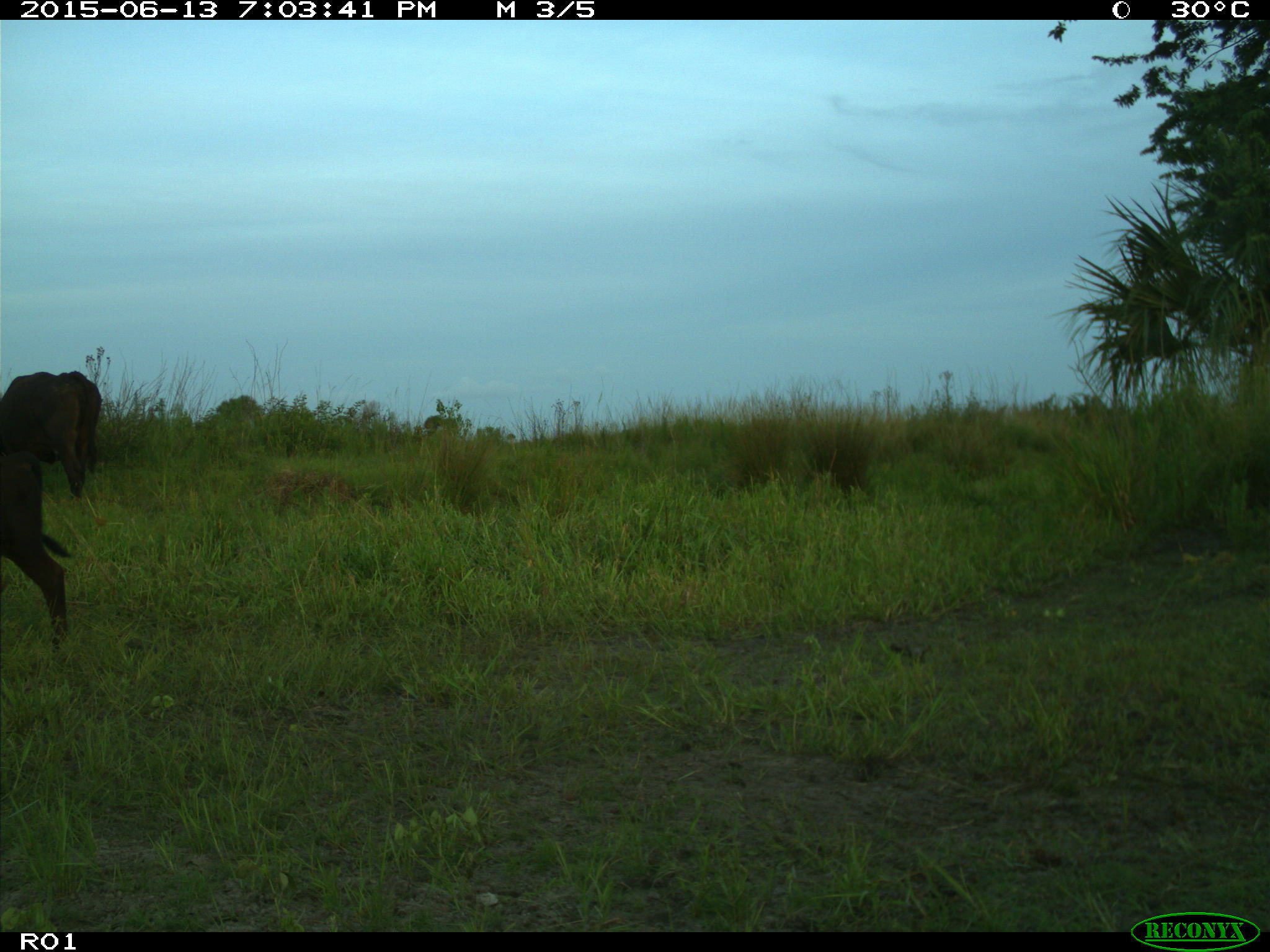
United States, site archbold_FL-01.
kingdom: Animalia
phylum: Chordata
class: Mammalia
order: Artiodactyla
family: Bovidae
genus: Bos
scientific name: Bos taurus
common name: domestic cow